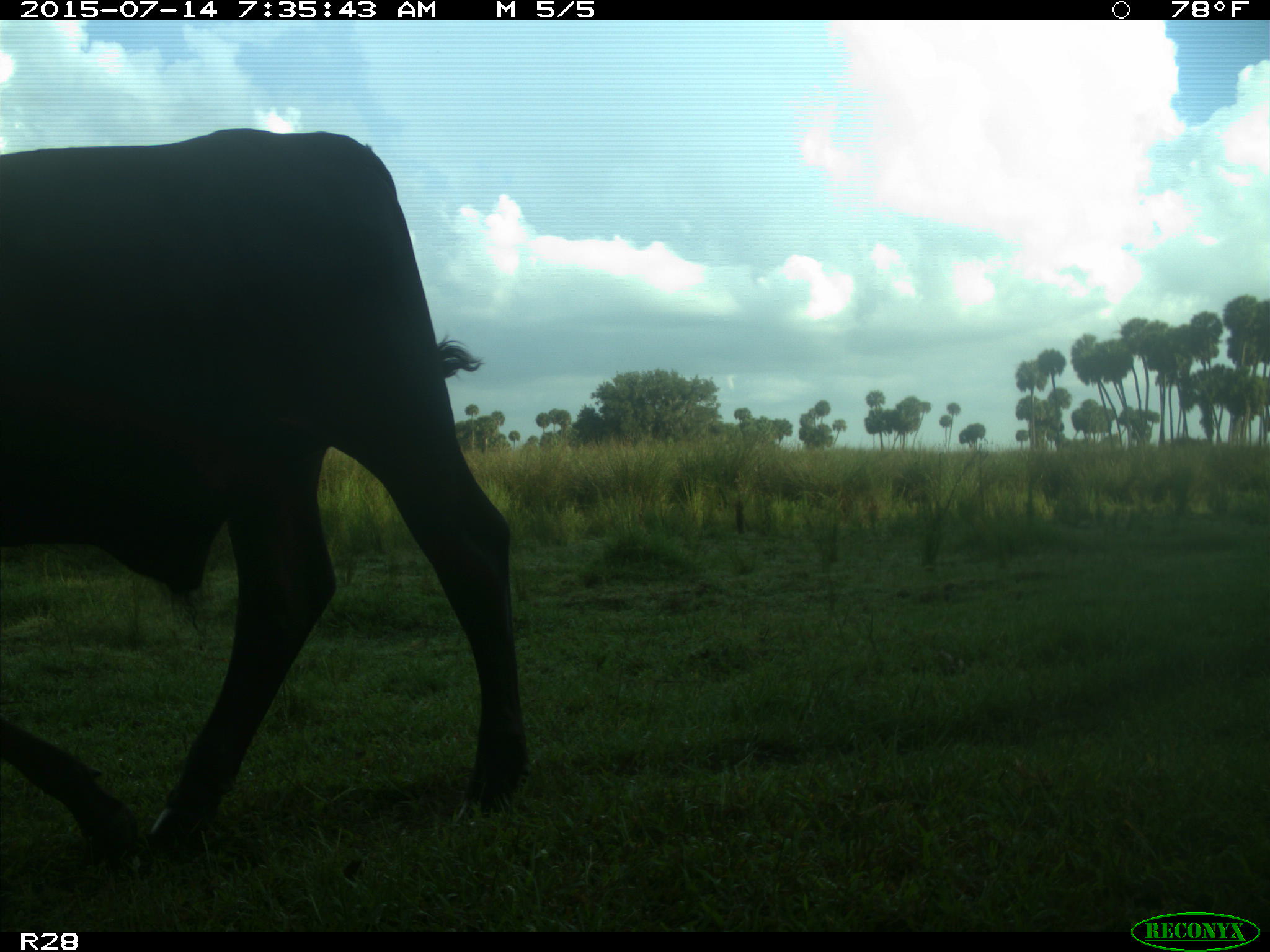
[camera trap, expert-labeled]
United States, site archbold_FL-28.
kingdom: Animalia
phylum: Chordata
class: Mammalia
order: Artiodactyla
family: Bovidae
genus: Bos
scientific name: Bos taurus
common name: domestic cow